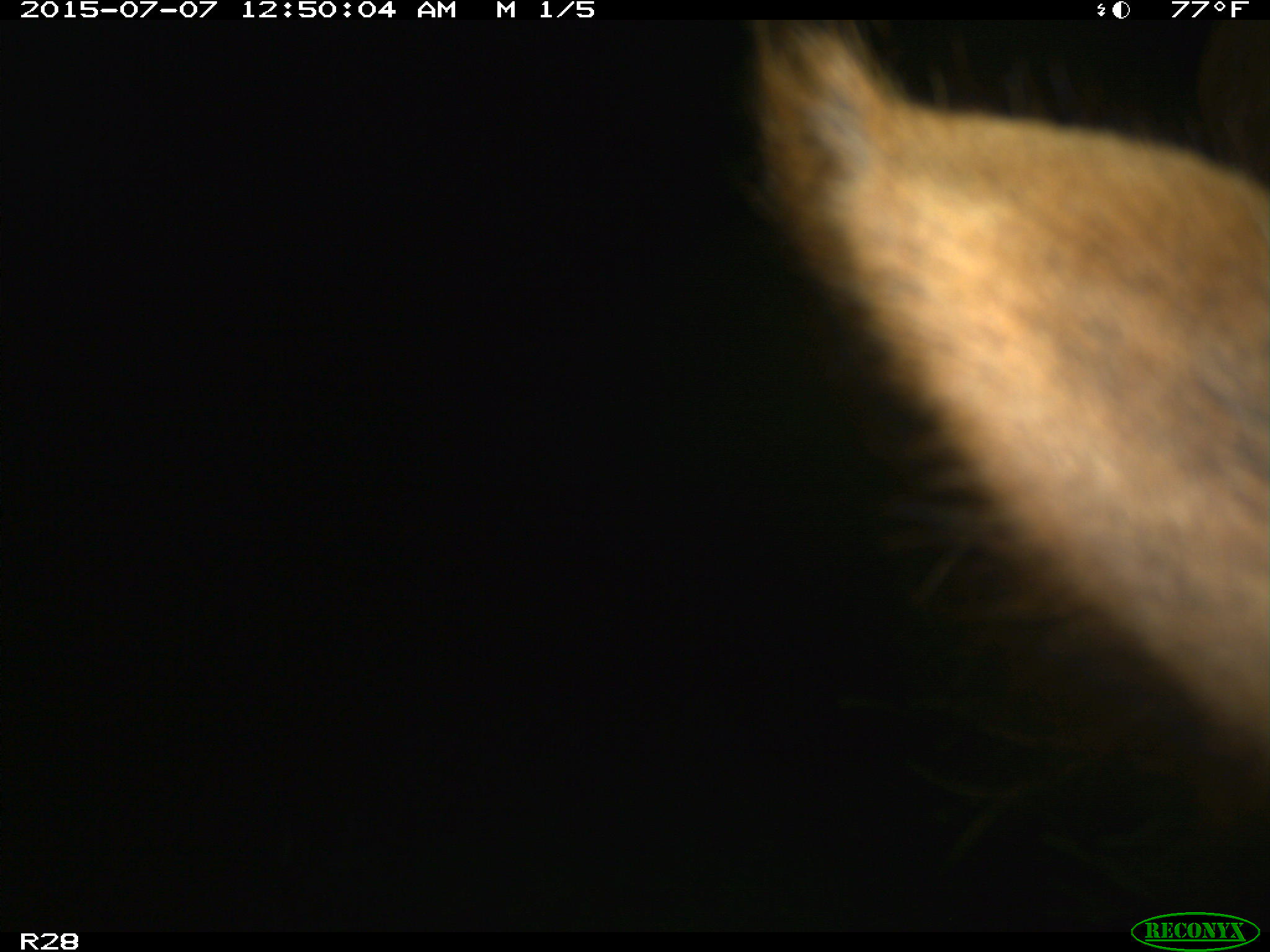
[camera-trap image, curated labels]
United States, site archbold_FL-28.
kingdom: Animalia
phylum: Chordata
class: Mammalia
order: Artiodactyla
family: Bovidae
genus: Bos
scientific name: Bos taurus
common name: domestic cow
Bos taurus (domestic cow).